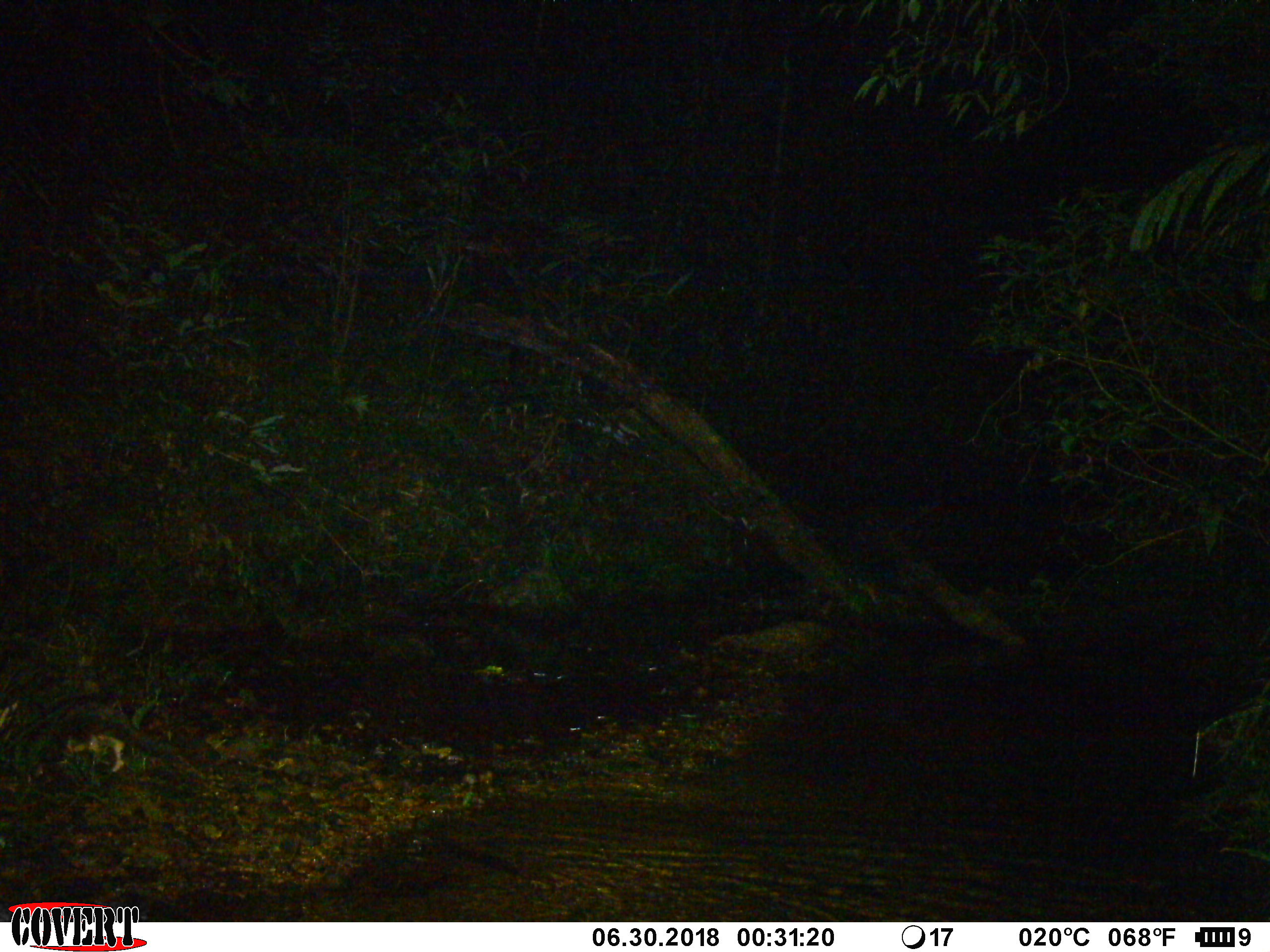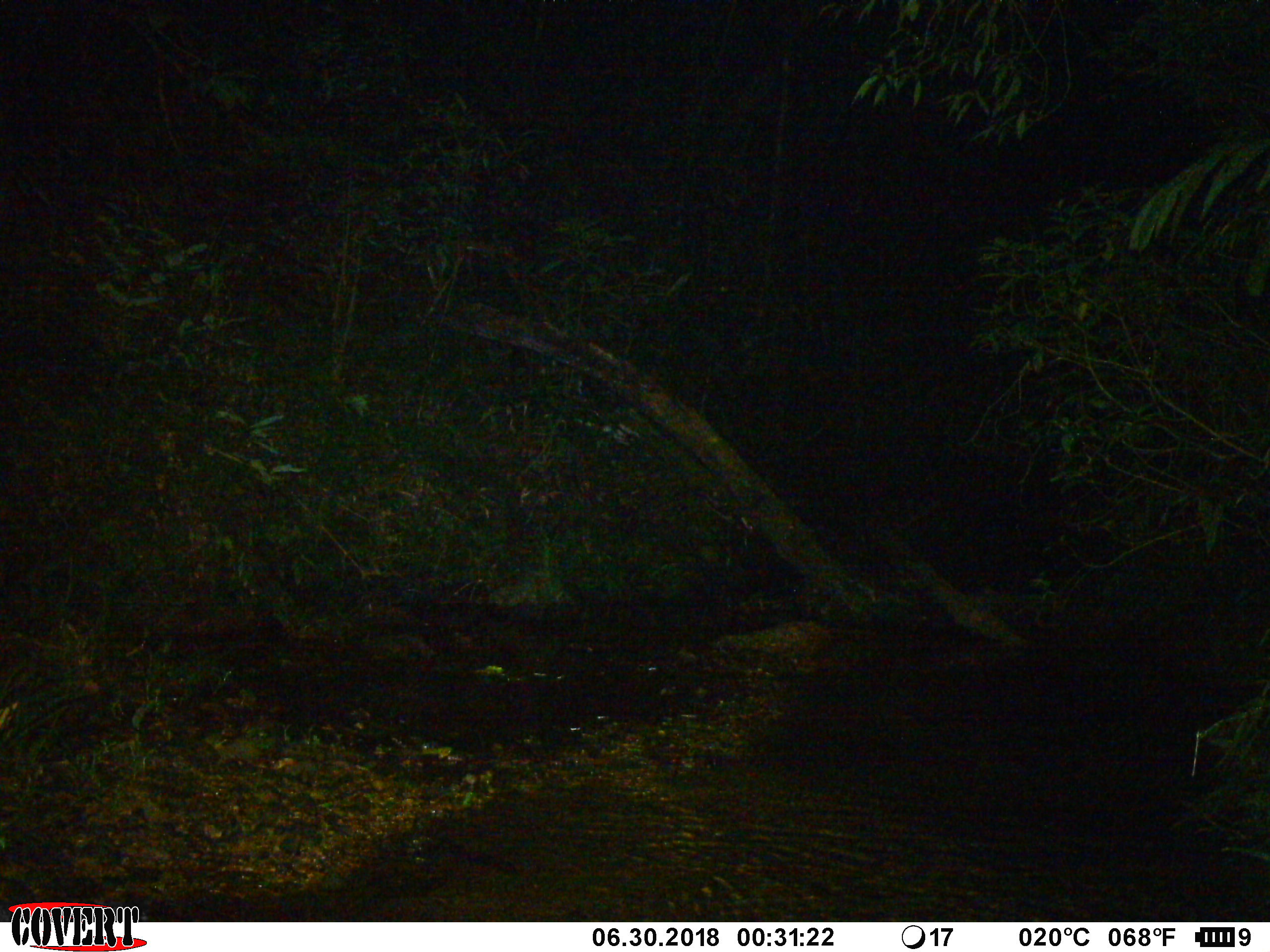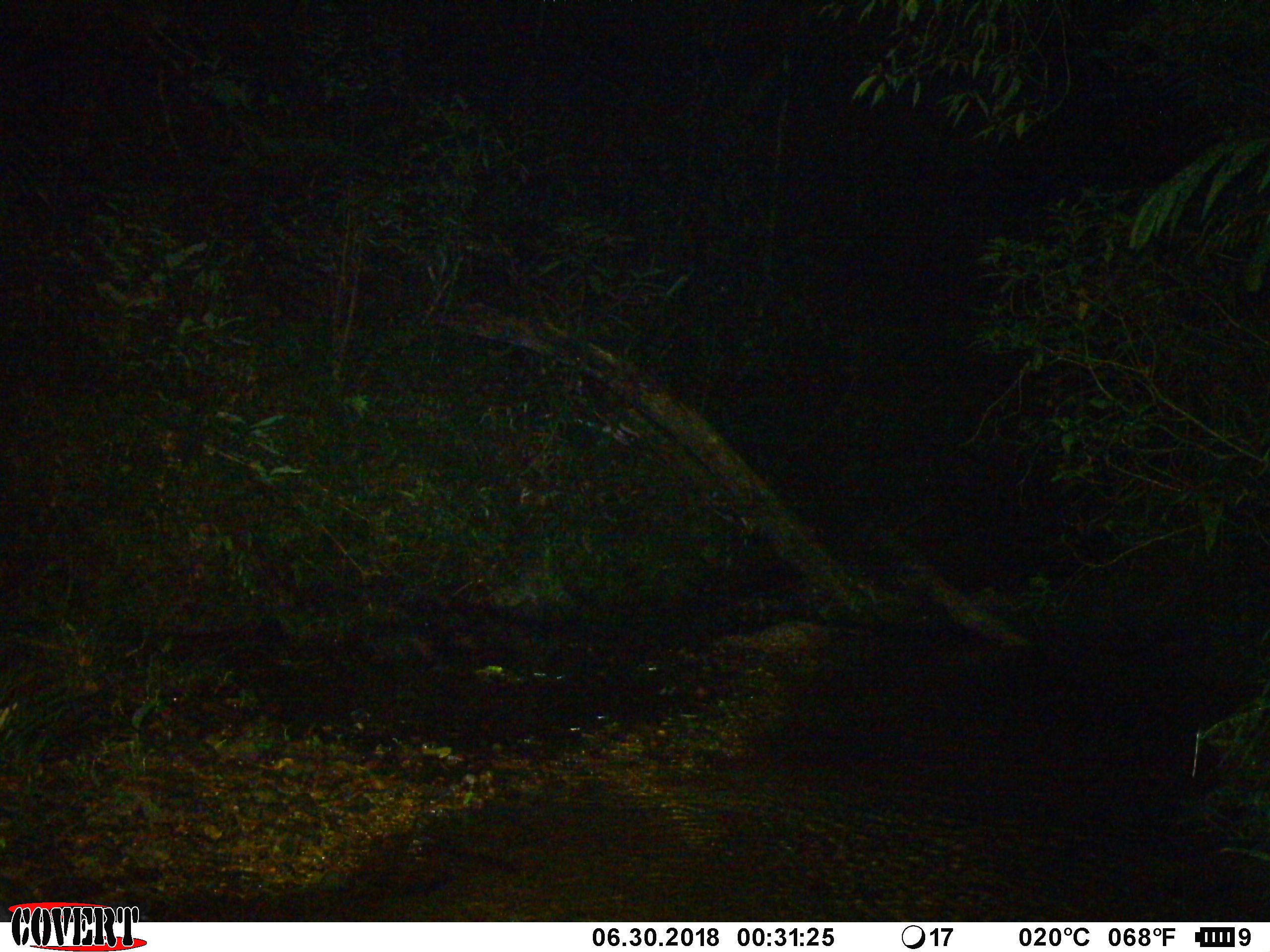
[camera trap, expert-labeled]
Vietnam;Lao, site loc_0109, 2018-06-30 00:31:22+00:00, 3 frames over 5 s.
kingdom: Animalia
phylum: Chordata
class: Mammalia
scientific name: Mammalia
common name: mammal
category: unidentified small mammal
Unidentified small mammal (mammal) (Mammalia). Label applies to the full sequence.